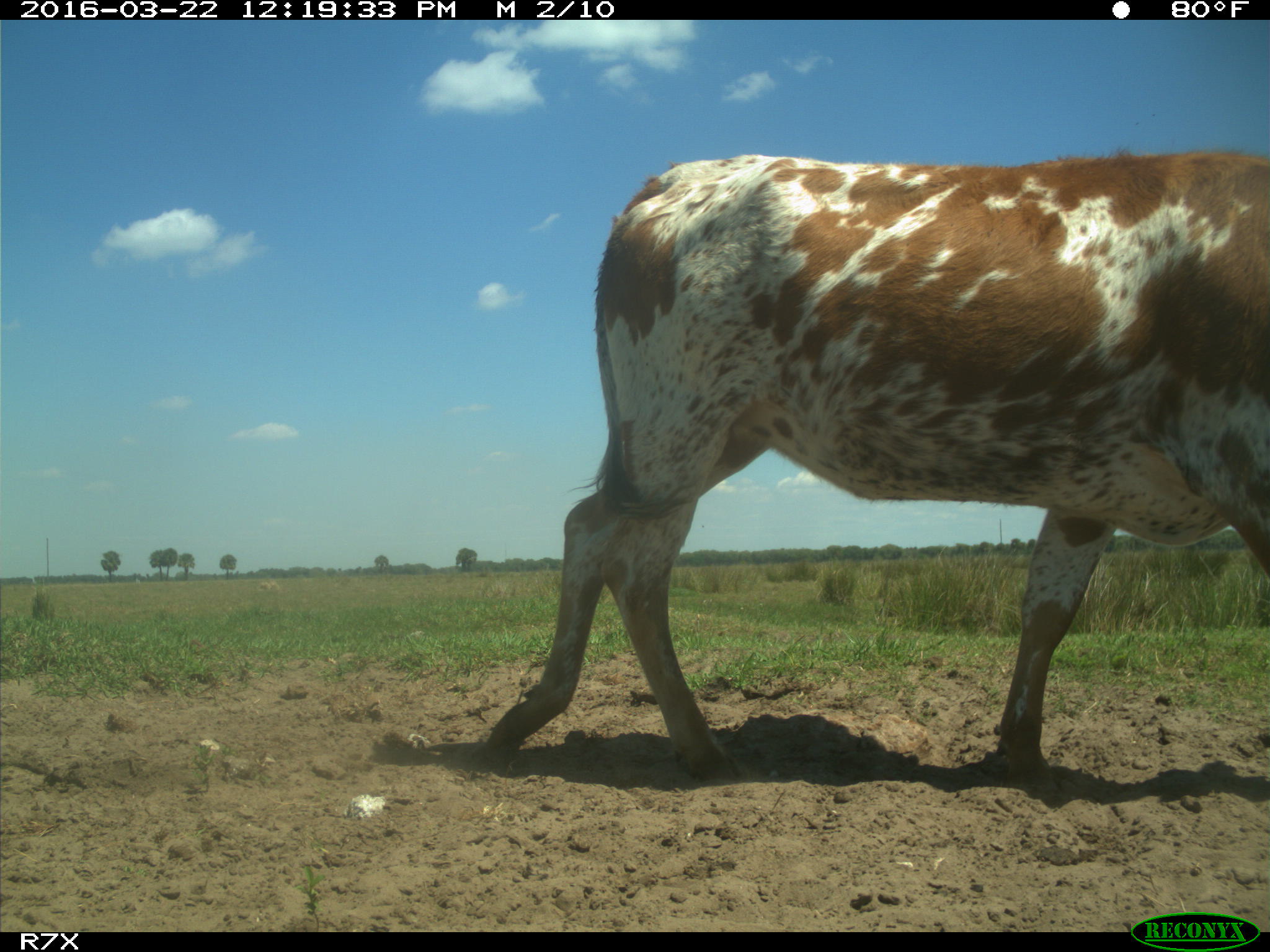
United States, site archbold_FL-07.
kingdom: Animalia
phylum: Chordata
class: Mammalia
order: Artiodactyla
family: Bovidae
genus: Bos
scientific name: Bos taurus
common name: domestic cow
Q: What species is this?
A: Bos taurus (domestic cow).